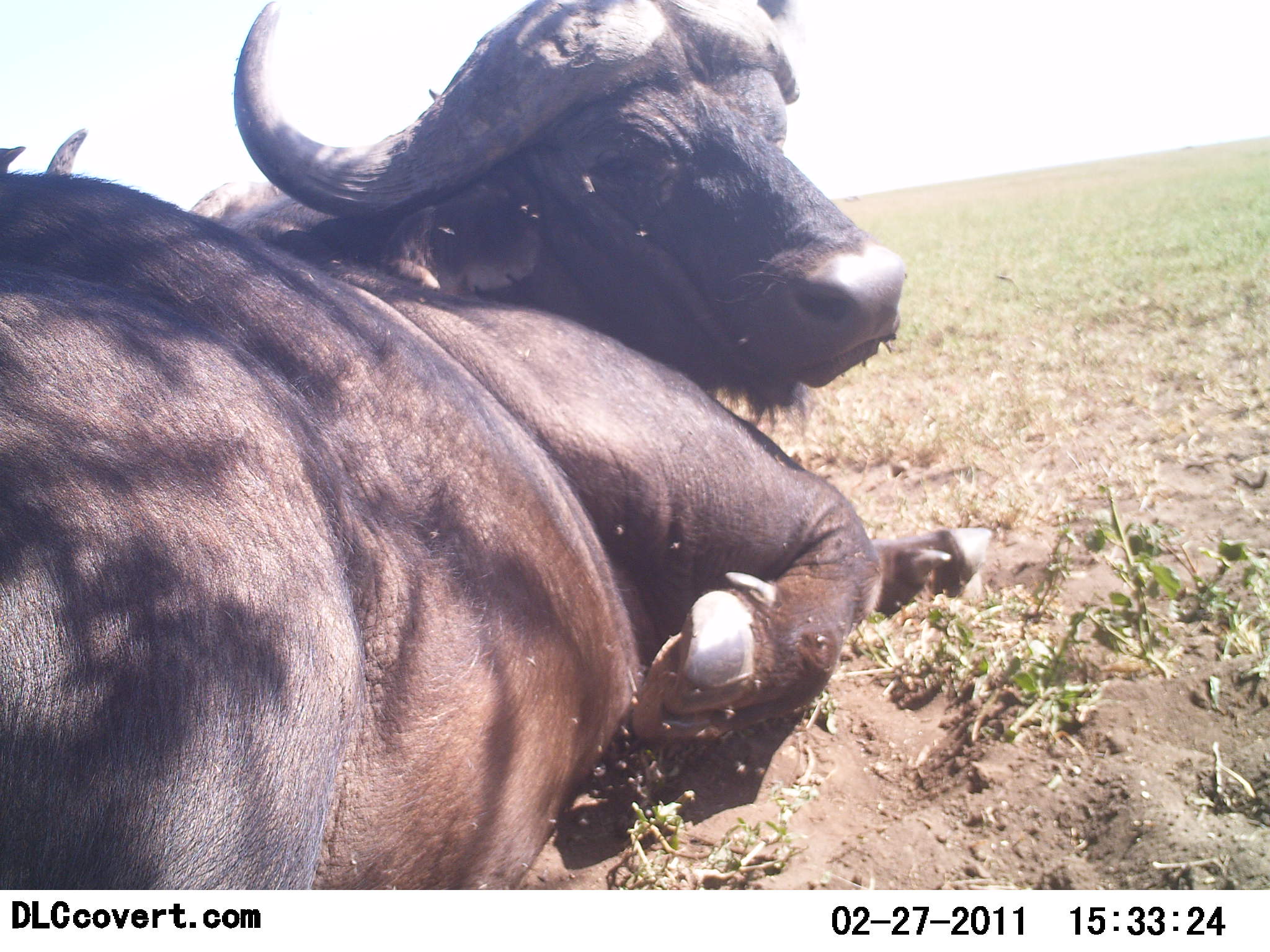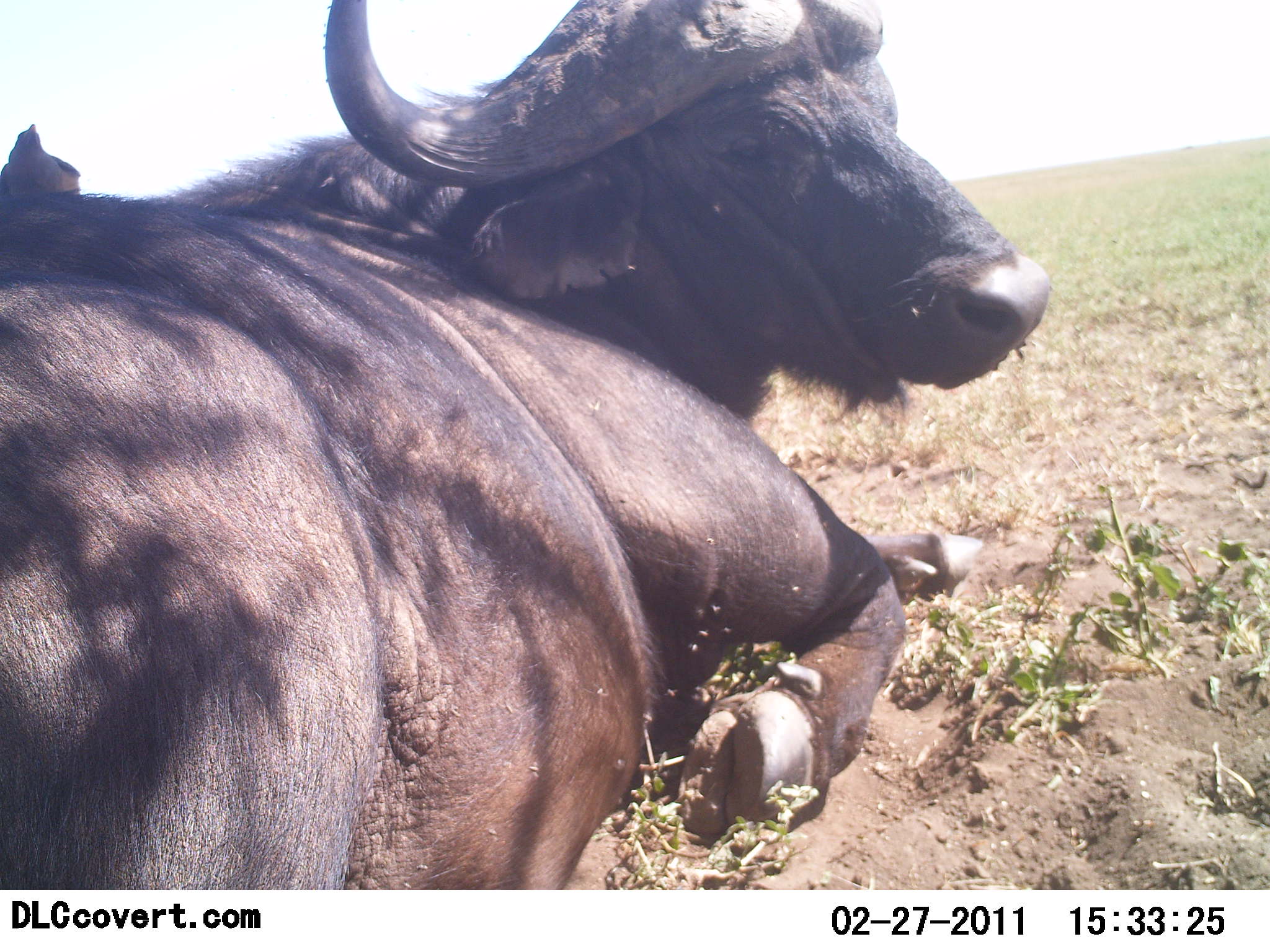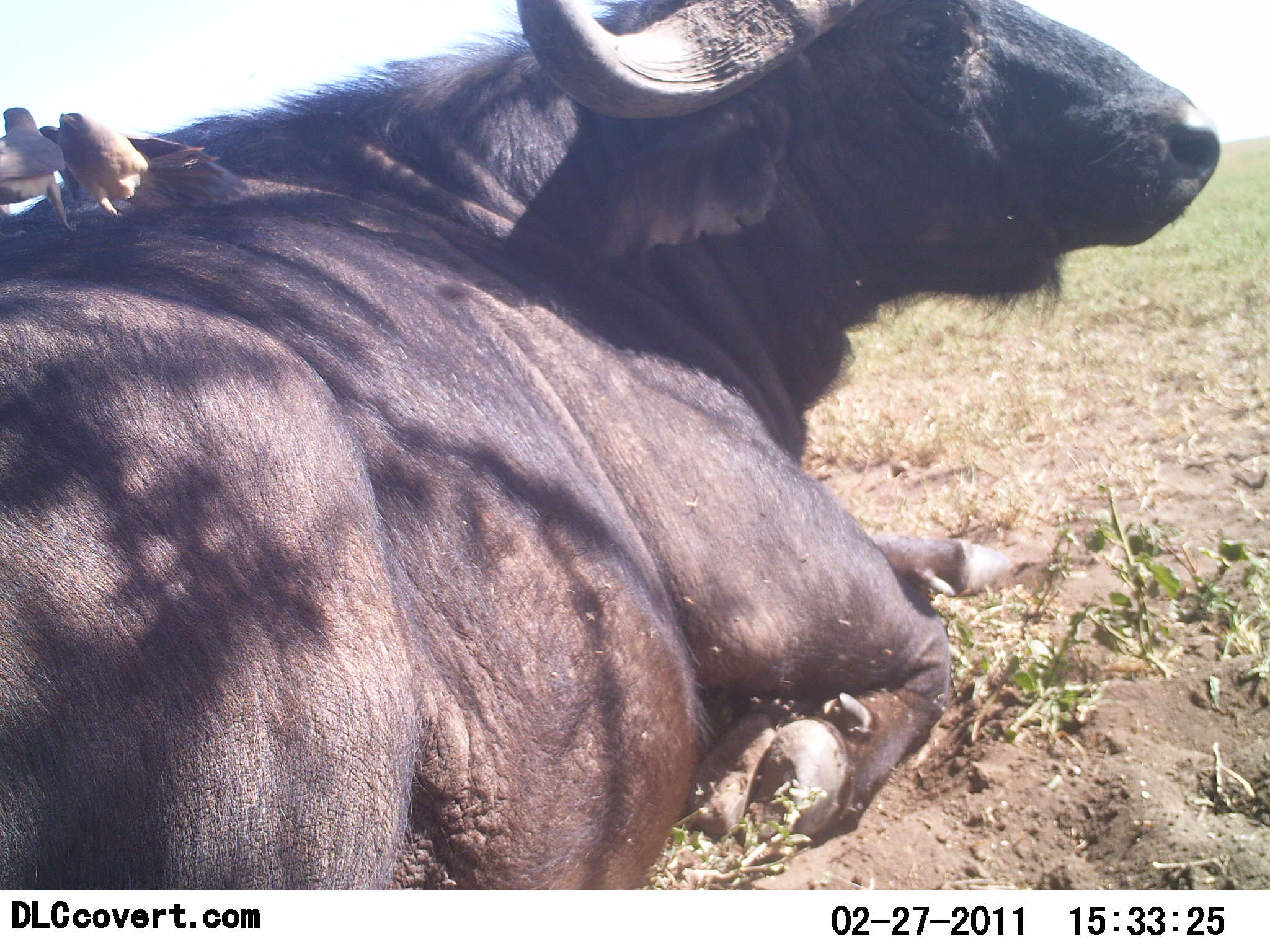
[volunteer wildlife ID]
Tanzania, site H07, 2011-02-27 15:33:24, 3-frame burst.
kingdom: Animalia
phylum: Chordata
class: Mammalia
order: Artiodactyla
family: Bovidae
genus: Syncerus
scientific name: Syncerus caffer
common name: cape buffalo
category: buffalo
Buffalo (cape buffalo) (Syncerus caffer), count 1. Behavior (volunteer vote fractions): standing 0%, resting 100%, moving 0%, interacting 5%. Young present (vote fraction): 0%. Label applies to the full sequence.